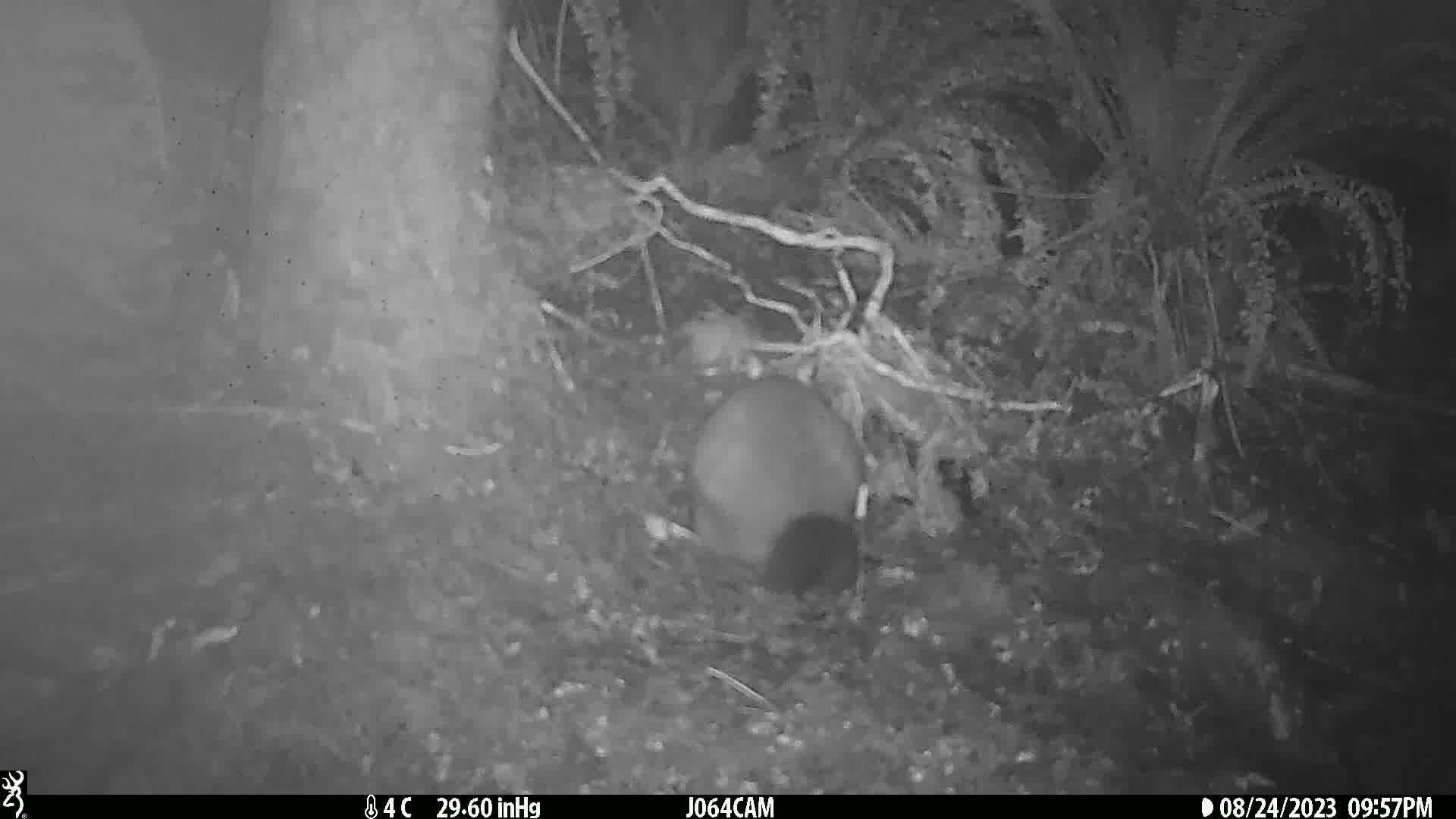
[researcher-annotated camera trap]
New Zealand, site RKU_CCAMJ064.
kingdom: Animalia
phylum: Chordata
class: Mammalia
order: Diprotodontia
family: Phalangeridae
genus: Trichosurus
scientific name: Trichosurus vulpecula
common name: common brushtail possum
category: possum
Possum (common brushtail possum) (Trichosurus vulpecula).